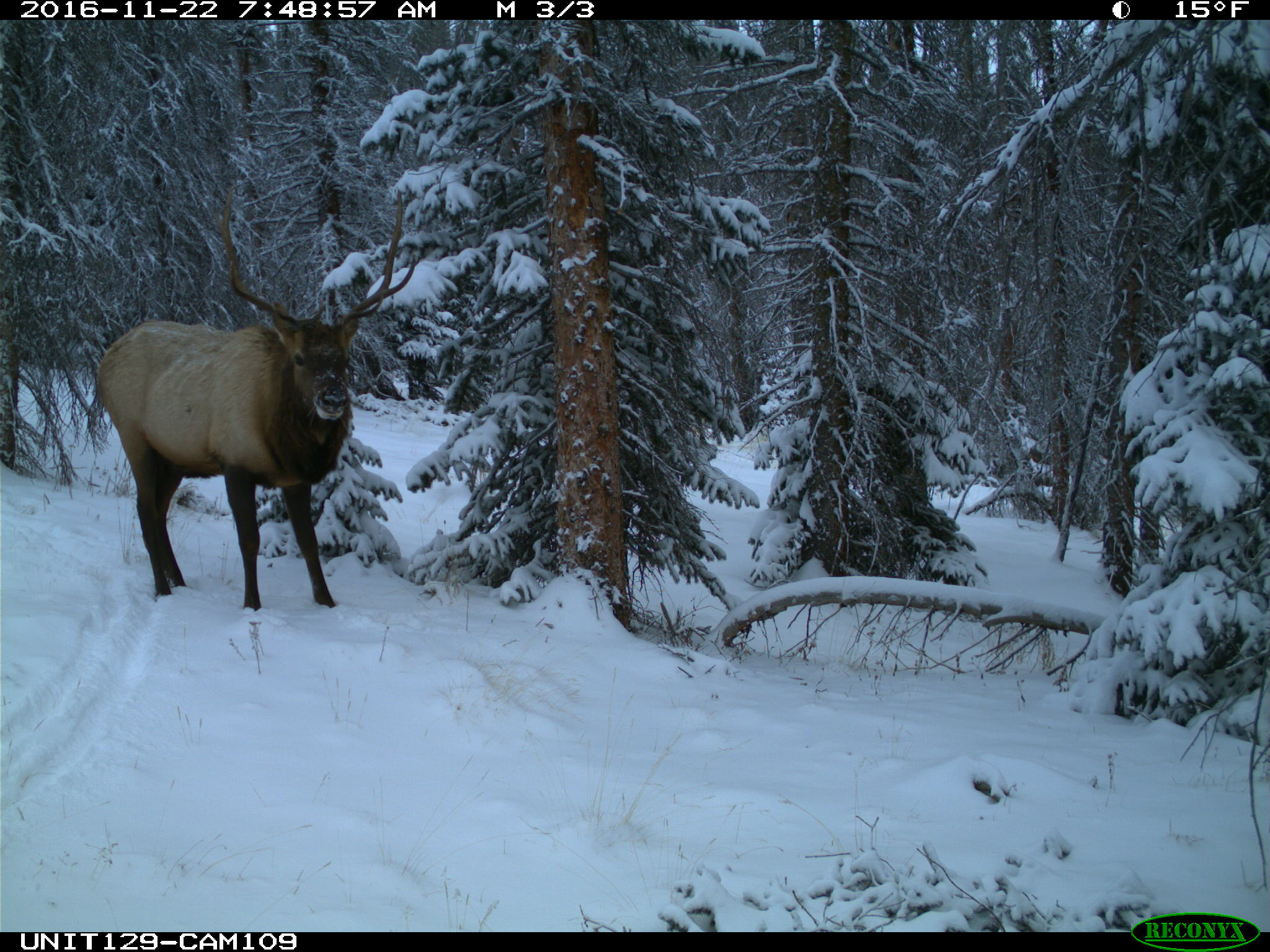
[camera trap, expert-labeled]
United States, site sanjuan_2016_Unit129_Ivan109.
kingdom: Animalia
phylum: Chordata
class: Mammalia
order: Artiodactyla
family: Cervidae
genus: Cervus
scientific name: Cervus elaphus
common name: red deer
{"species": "Cervus elaphus (red deer)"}